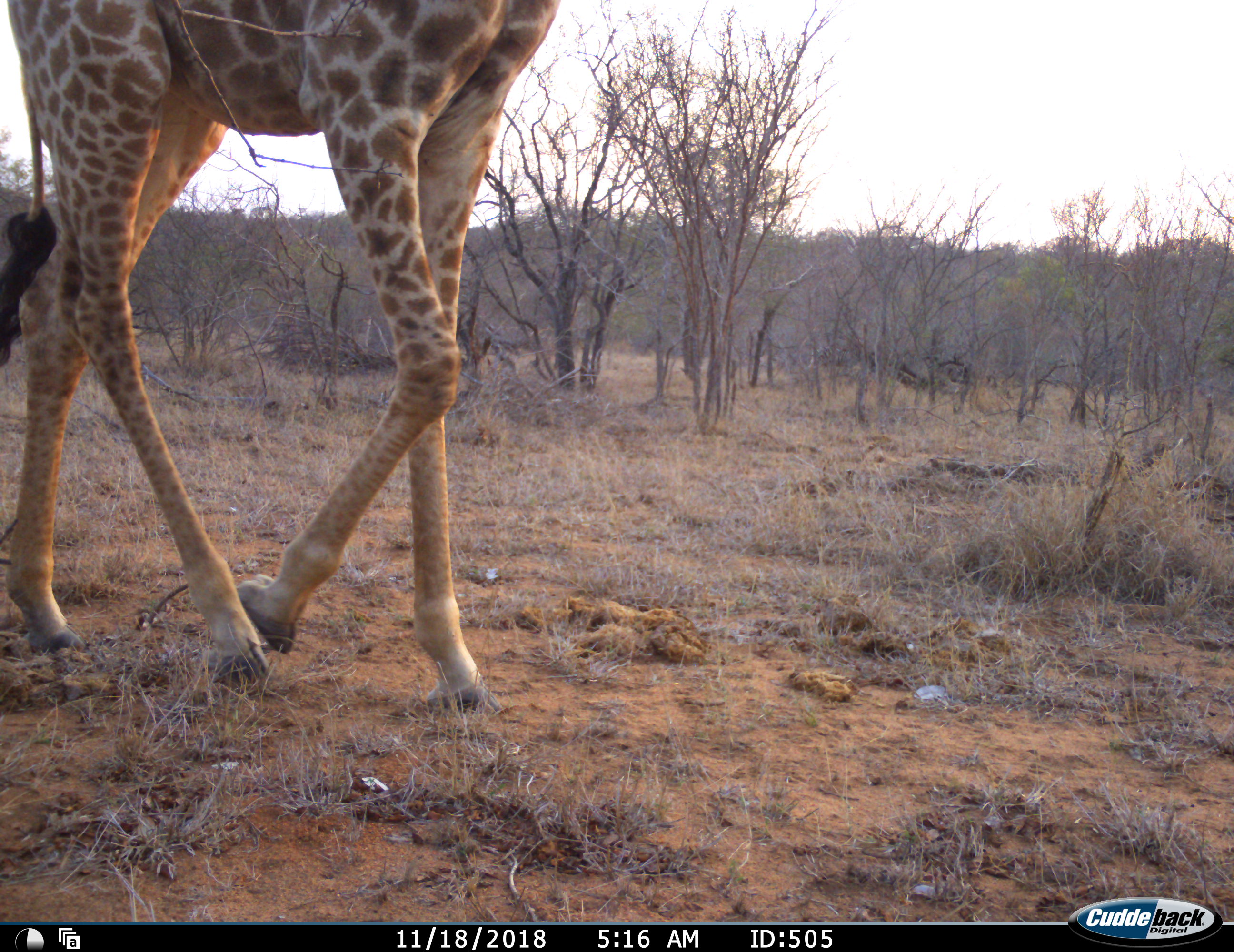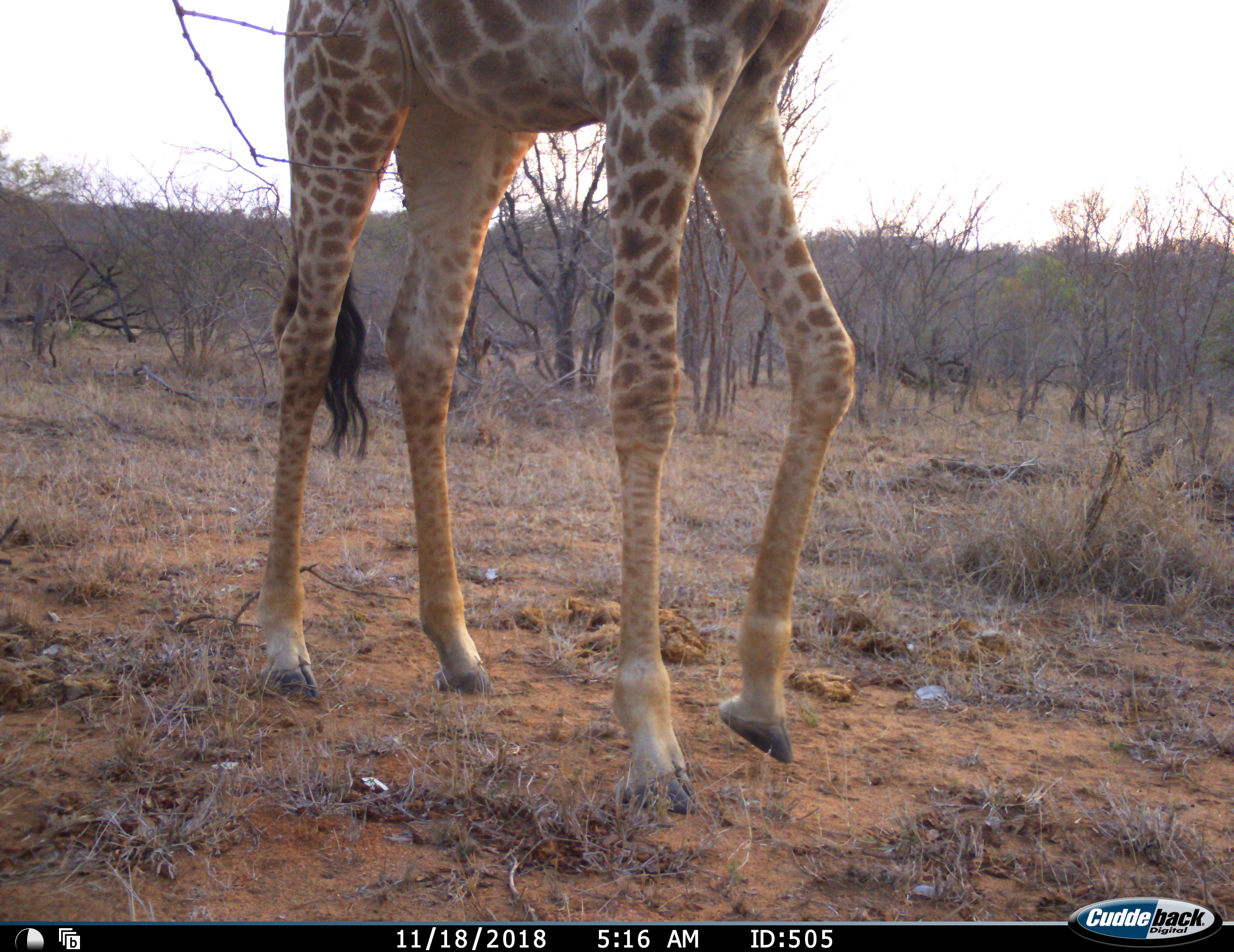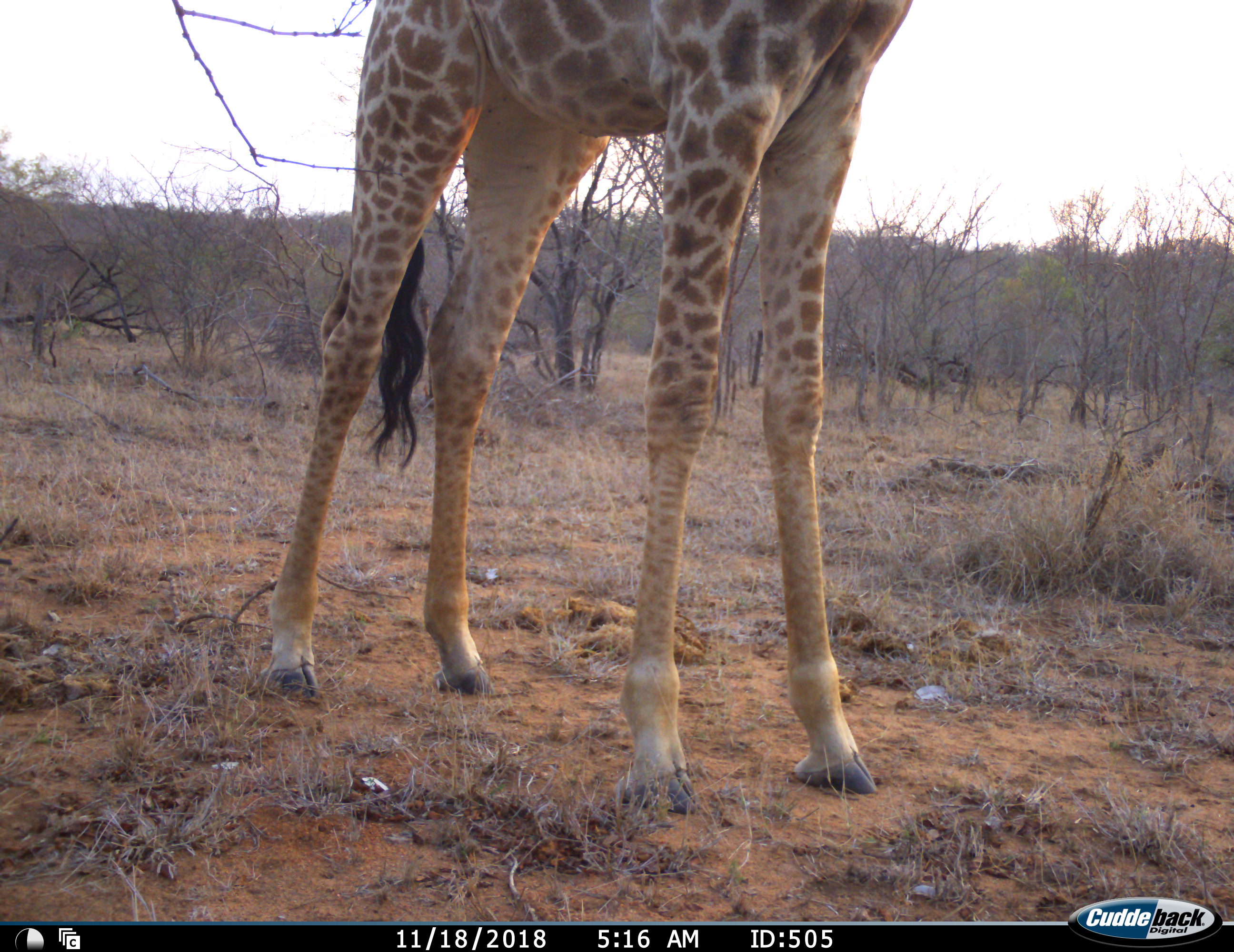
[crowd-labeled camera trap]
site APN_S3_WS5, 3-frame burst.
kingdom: Animalia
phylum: Chordata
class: Mammalia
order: Artiodactyla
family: Giraffidae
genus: Giraffa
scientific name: Giraffa camelopardalis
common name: giraffe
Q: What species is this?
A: Giraffe (Giraffa camelopardalis).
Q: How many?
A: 1.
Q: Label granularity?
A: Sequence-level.